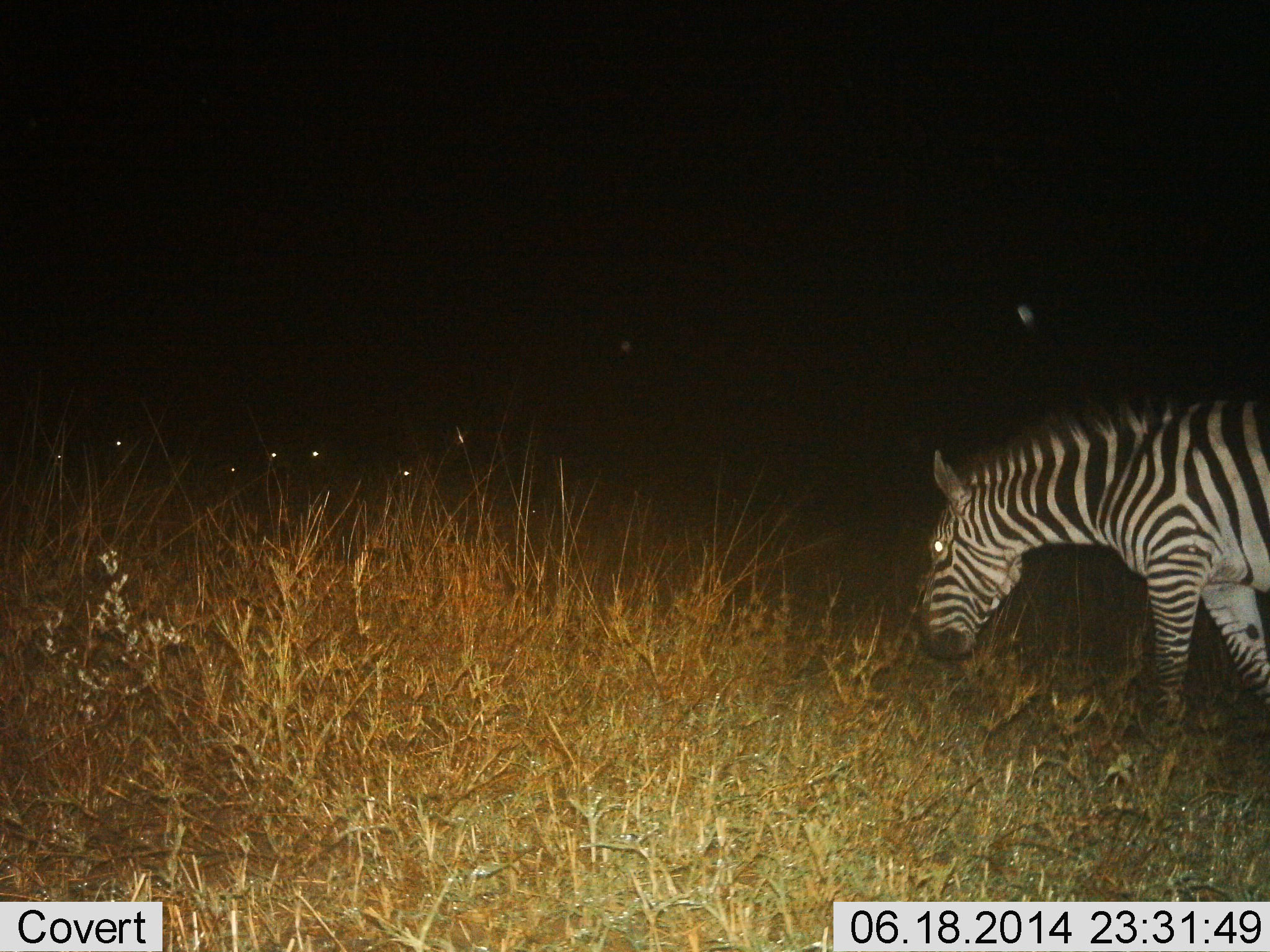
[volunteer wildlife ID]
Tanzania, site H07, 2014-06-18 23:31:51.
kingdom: Animalia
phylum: Chordata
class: Mammalia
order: Perissodactyla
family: Equidae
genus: Equus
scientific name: Equus quagga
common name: plains zebra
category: zebra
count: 1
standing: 33%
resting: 0%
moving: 67%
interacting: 0%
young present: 0%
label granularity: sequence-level